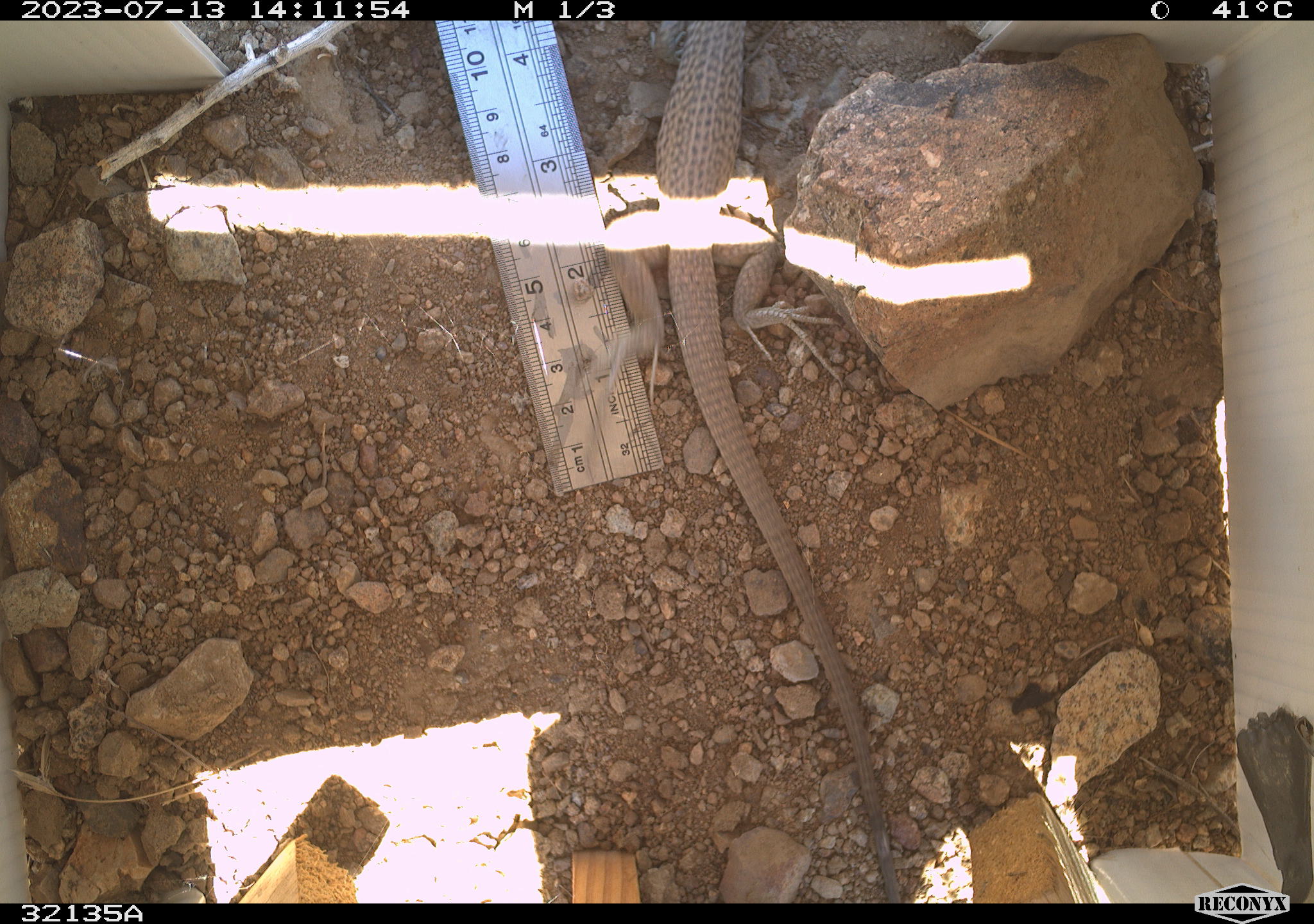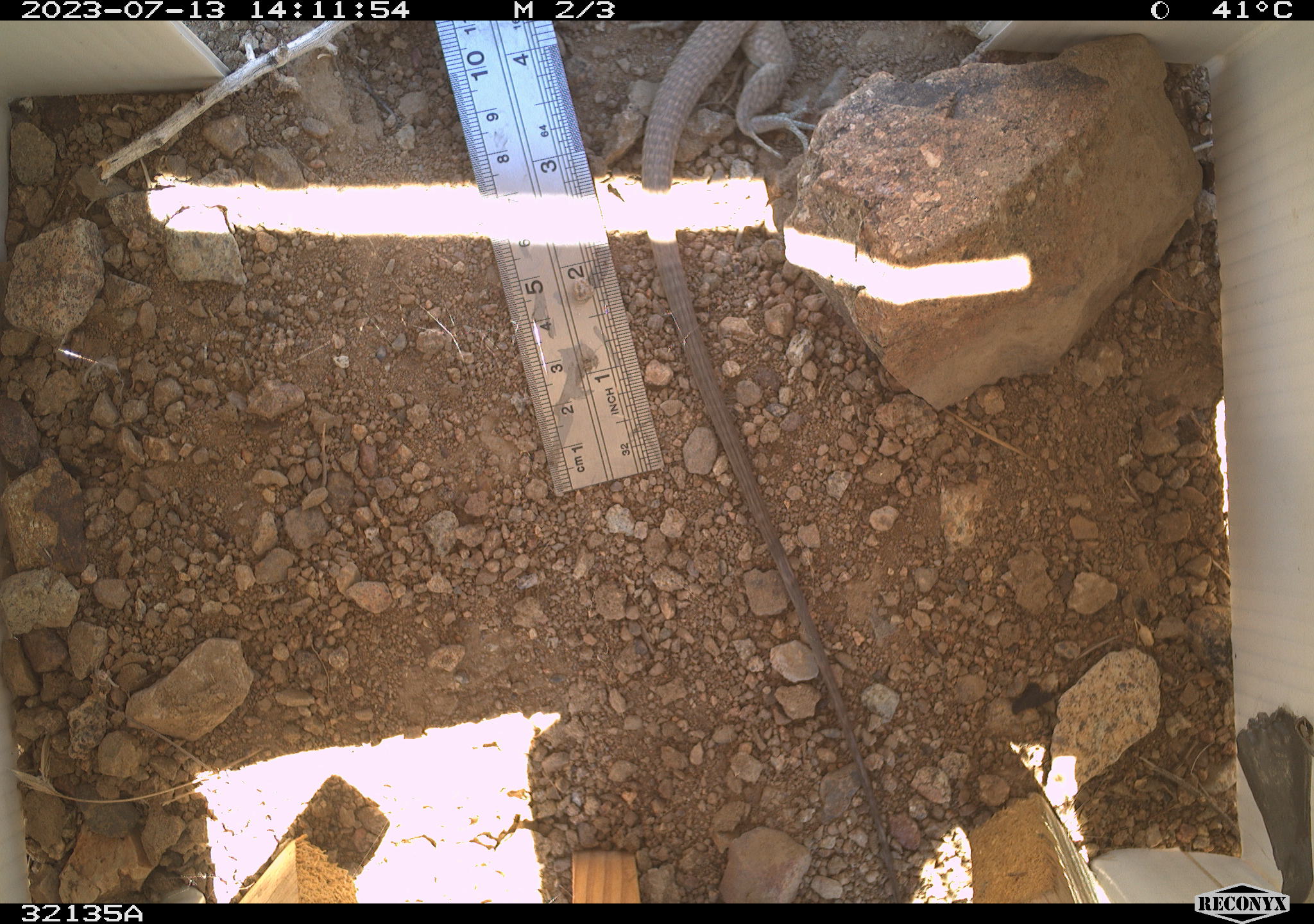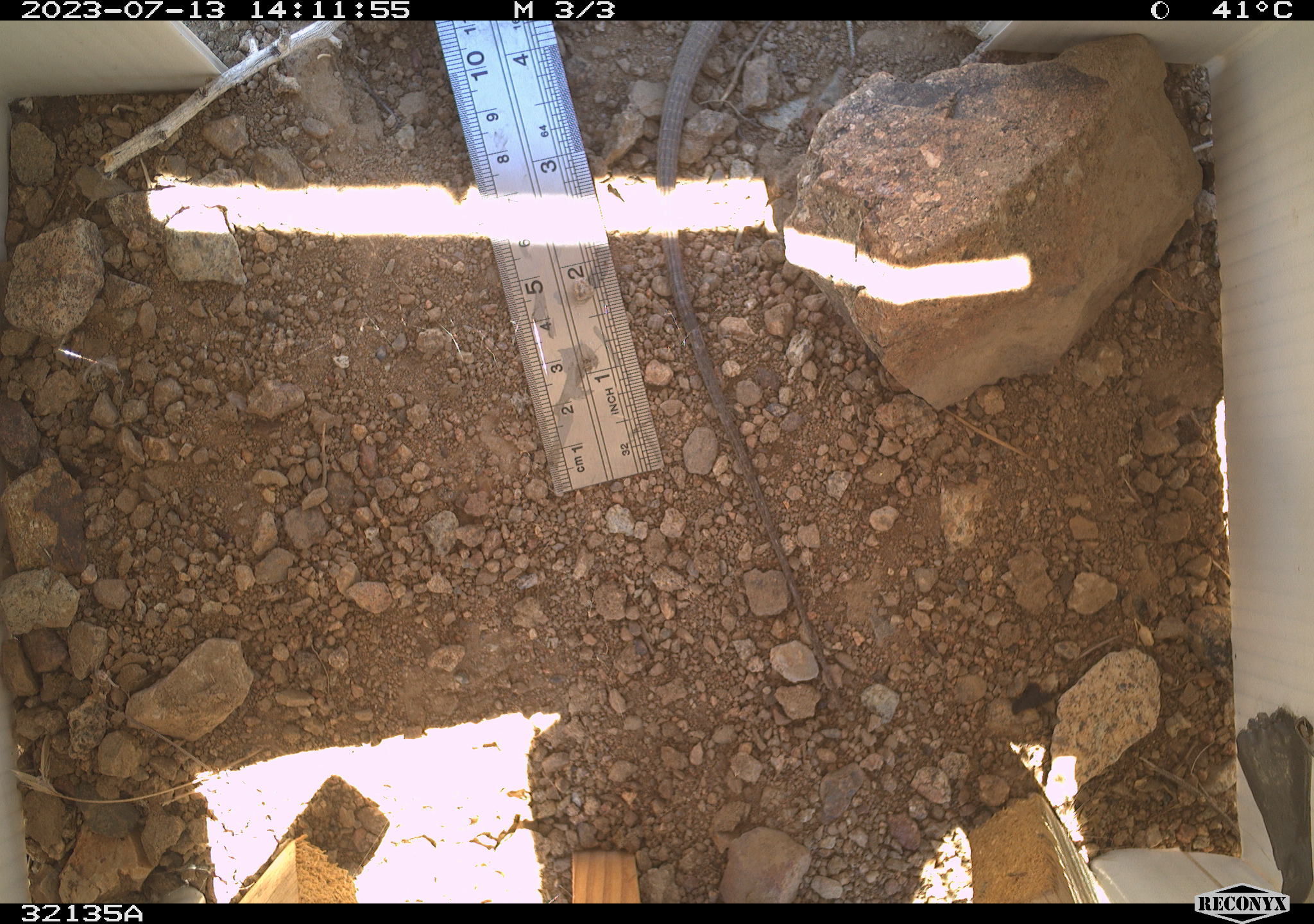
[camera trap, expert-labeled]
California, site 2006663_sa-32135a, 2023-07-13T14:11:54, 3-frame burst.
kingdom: Animalia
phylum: Chordata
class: Reptilia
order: Squamata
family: Teiidae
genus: Aspidoscelis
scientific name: Aspidoscelis tigris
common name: western whiptail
Western whiptail (Aspidoscelis tigris).